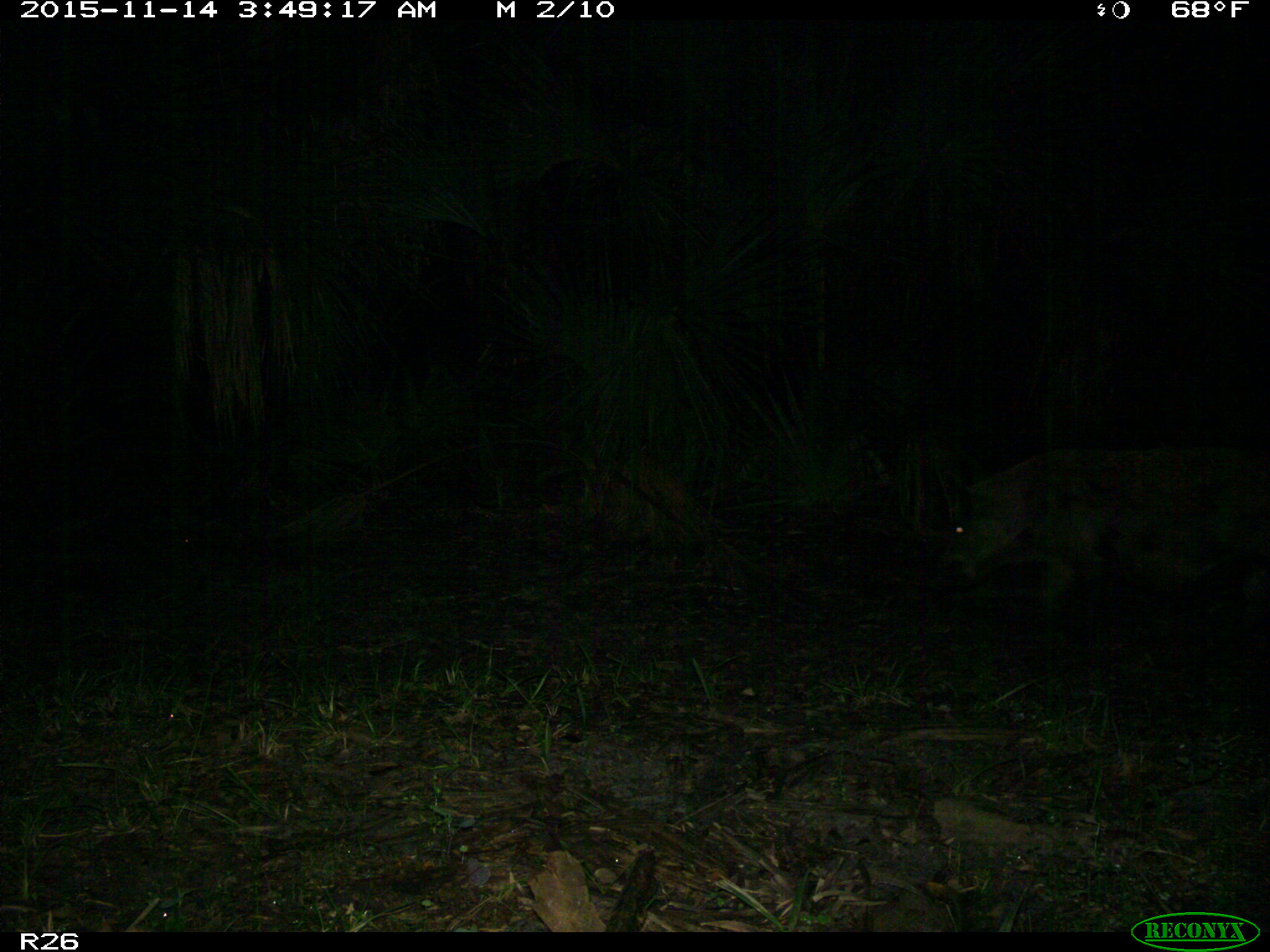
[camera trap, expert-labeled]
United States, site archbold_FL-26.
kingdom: Animalia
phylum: Chordata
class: Mammalia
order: Artiodactyla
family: Suidae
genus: Sus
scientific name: Sus scrofa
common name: wild boar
Sus scrofa (wild boar).